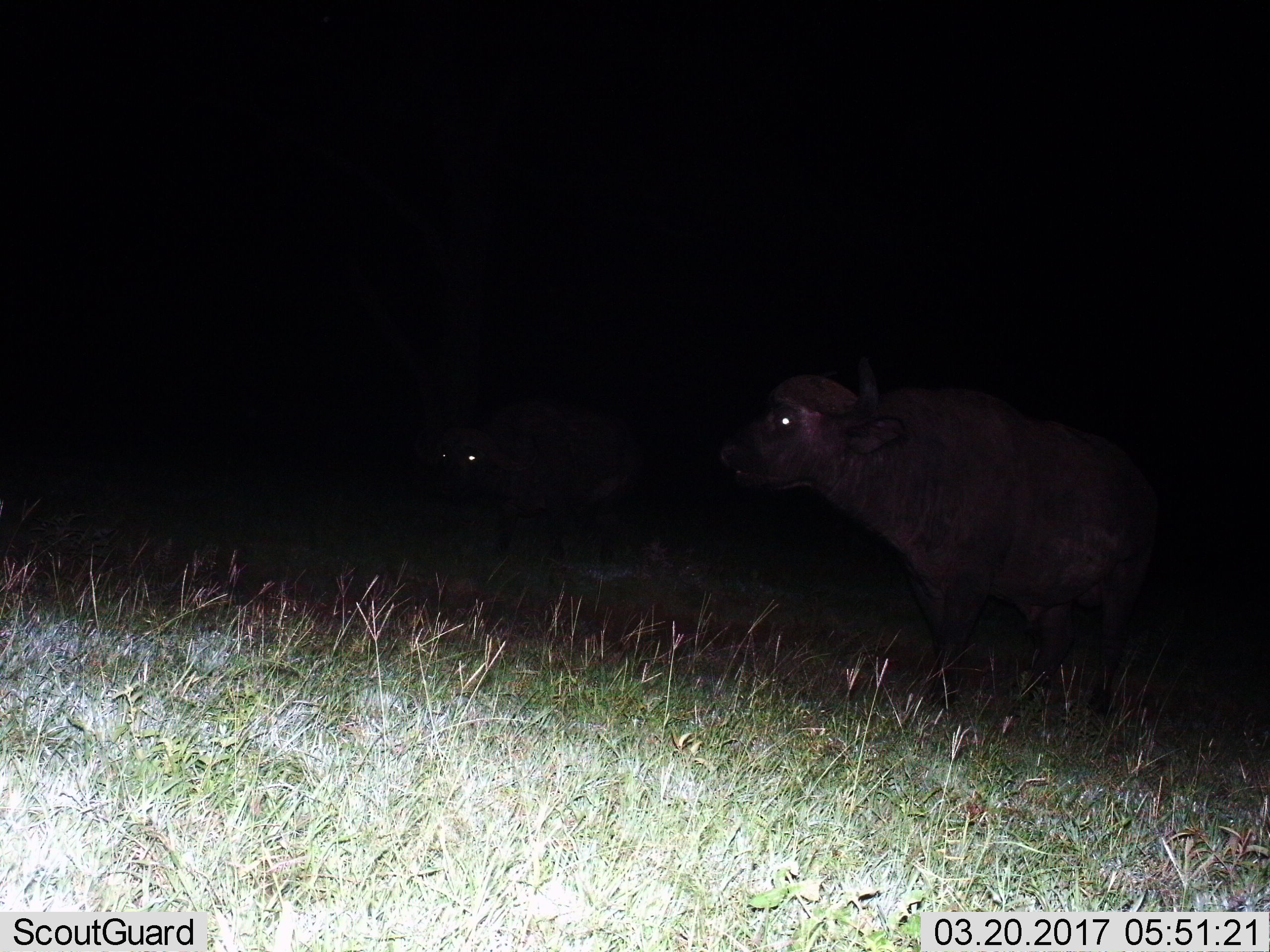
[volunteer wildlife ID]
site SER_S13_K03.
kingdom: Animalia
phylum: Chordata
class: Mammalia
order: Artiodactyla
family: Bovidae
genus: Syncerus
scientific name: Syncerus caffer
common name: african buffalo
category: buffalo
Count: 2.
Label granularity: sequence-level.